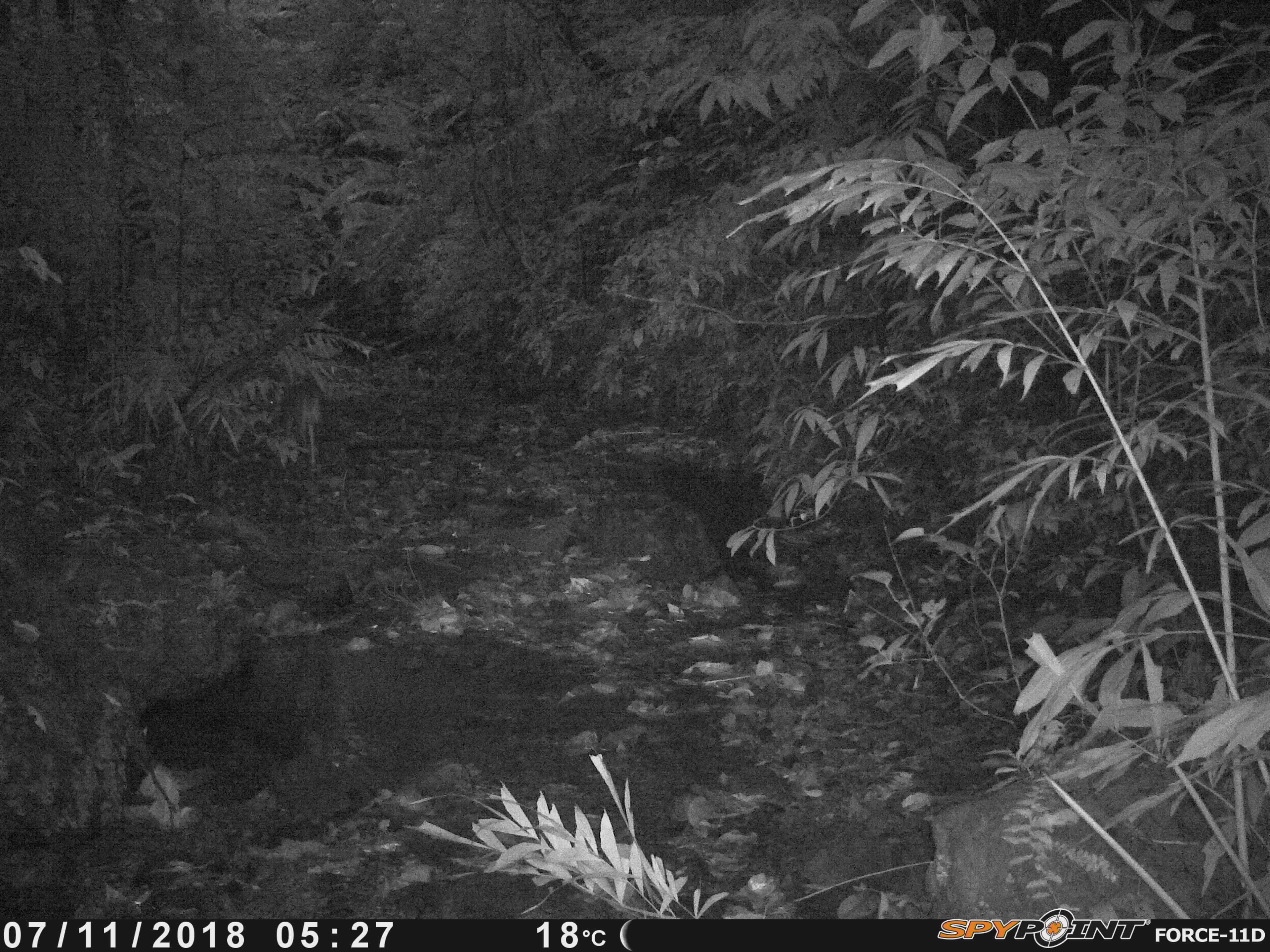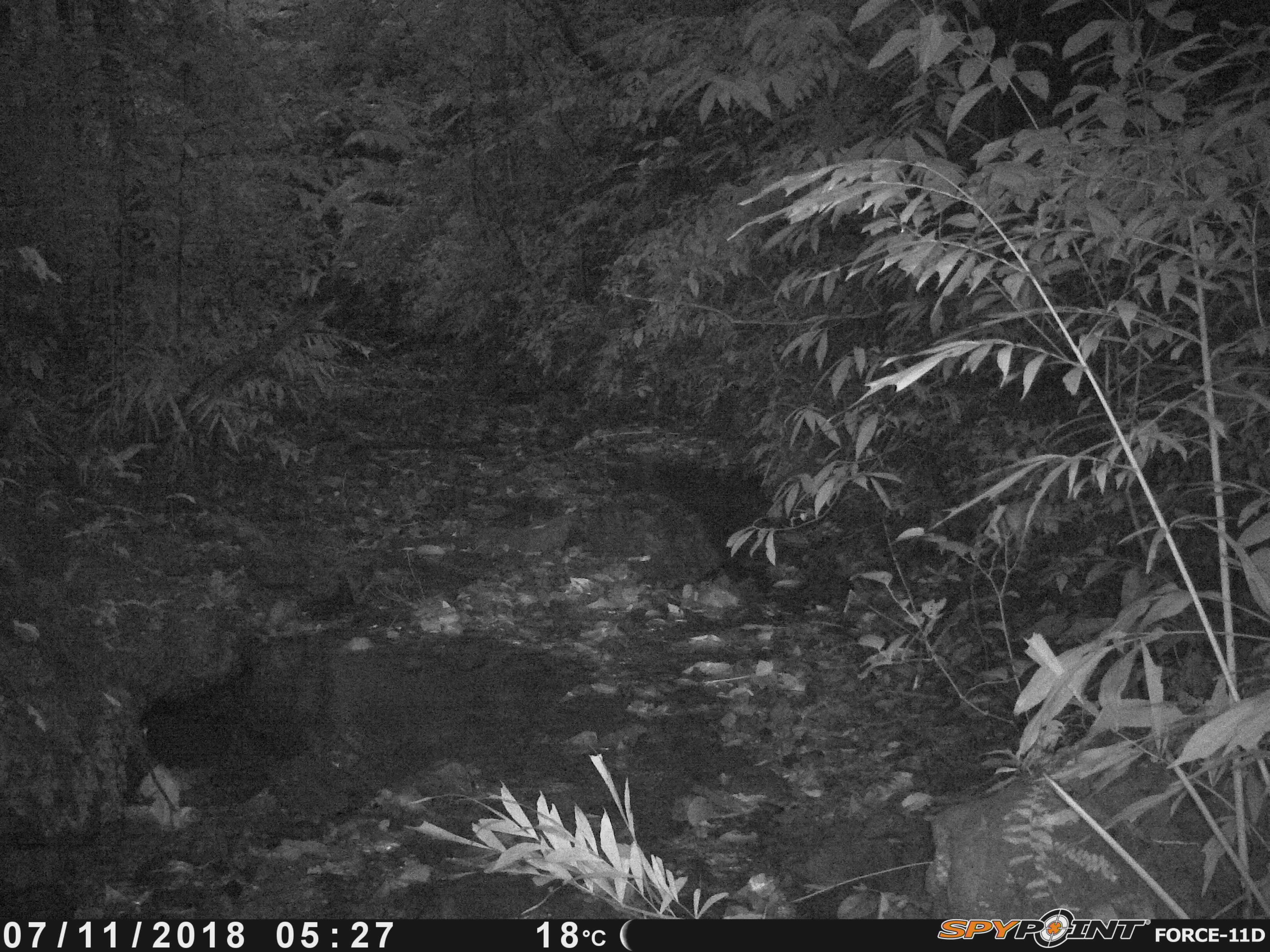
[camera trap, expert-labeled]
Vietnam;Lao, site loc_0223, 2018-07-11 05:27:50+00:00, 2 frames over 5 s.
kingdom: Animalia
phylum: Chordata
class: Mammalia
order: Artiodactyla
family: Cervidae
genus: Muntiacus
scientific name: Muntiacus vuquangensis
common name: large-antlered muntjac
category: large antlered muntjac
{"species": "large antlered muntjac (large-antlered muntjac) (Muntiacus vuquangensis)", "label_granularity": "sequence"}